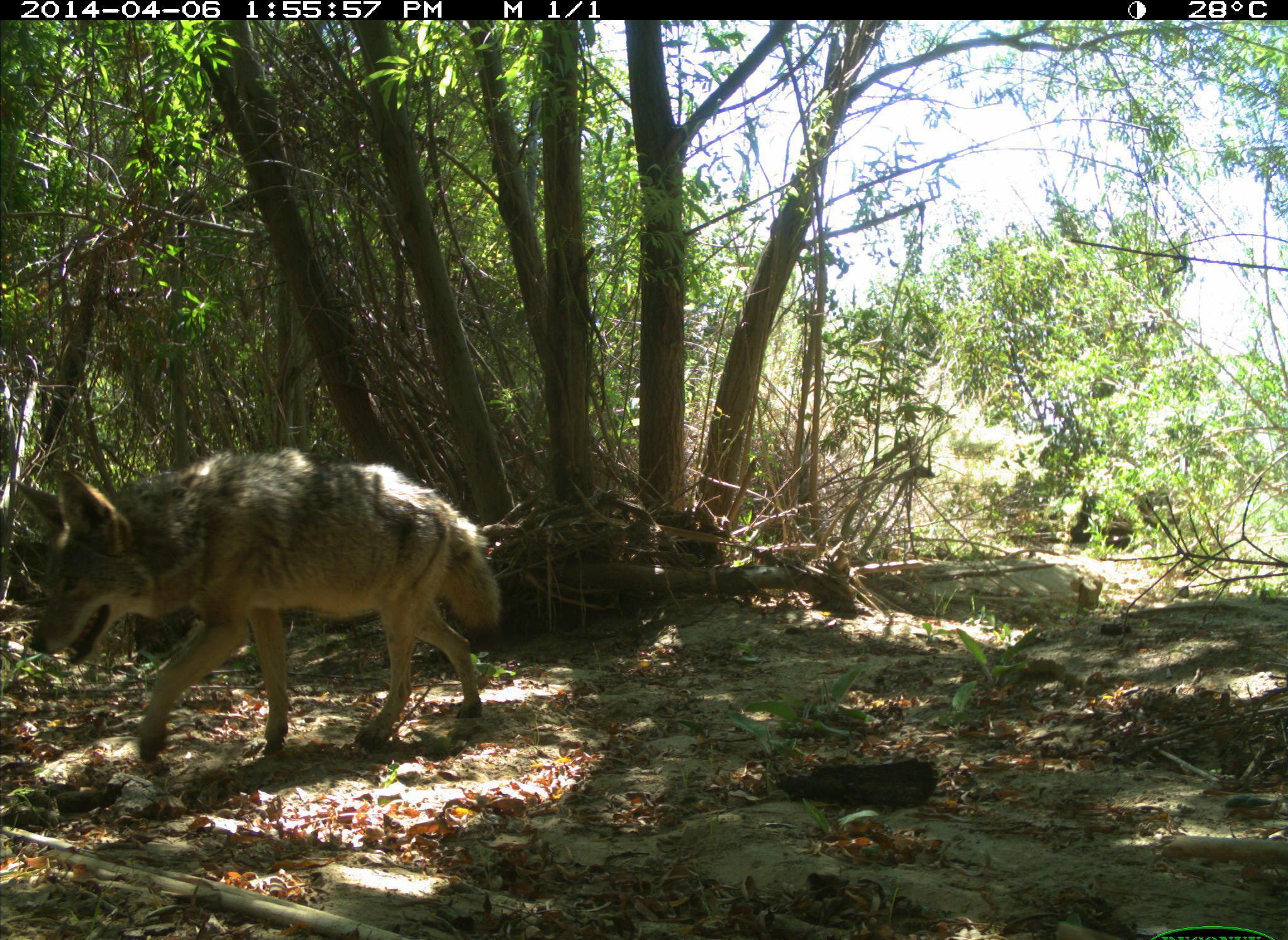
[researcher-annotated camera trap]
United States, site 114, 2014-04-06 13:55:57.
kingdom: Animalia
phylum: Chordata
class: Mammalia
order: Carnivora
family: Canidae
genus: Canis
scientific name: Canis latrans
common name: coyote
Coyote (Canis latrans).